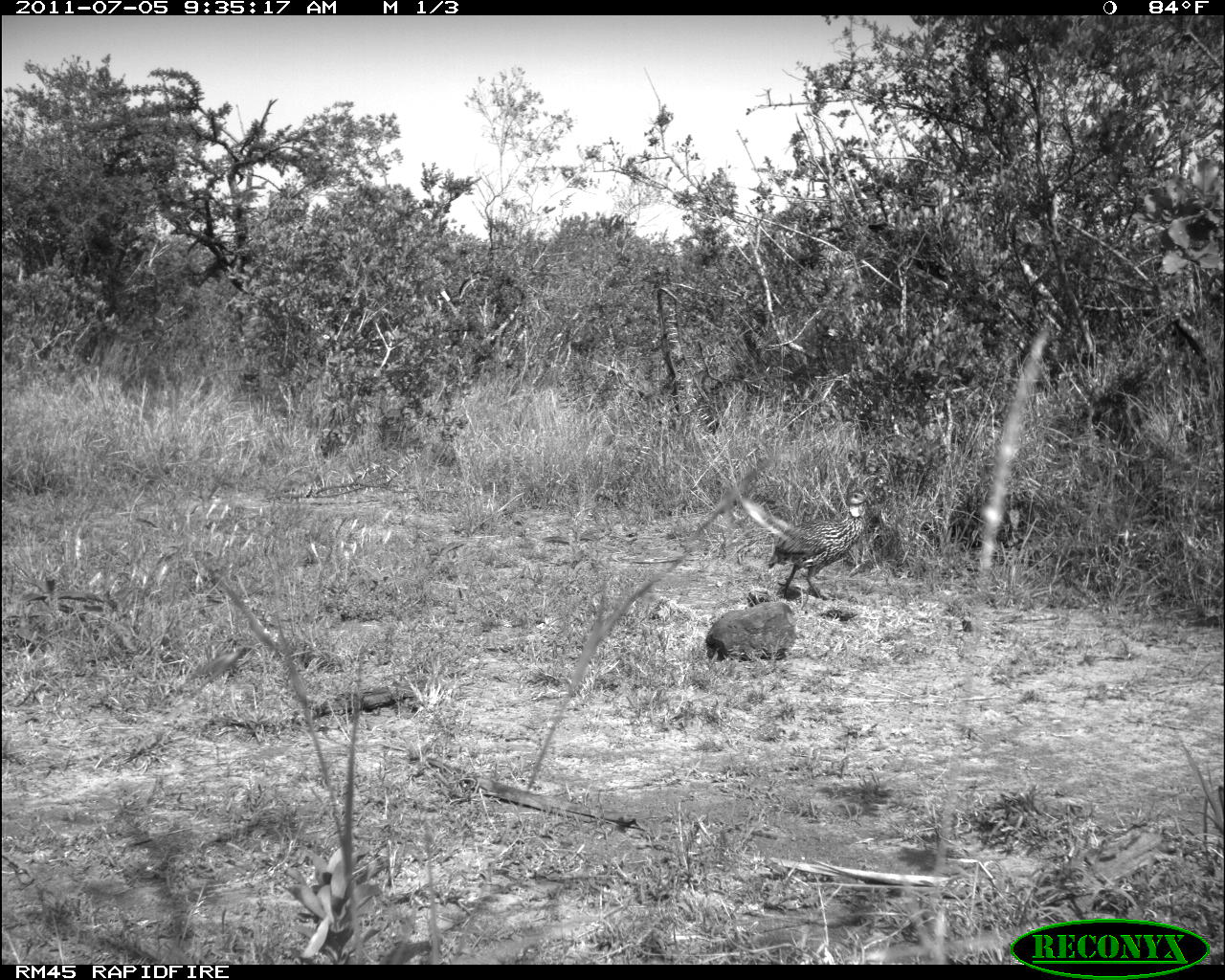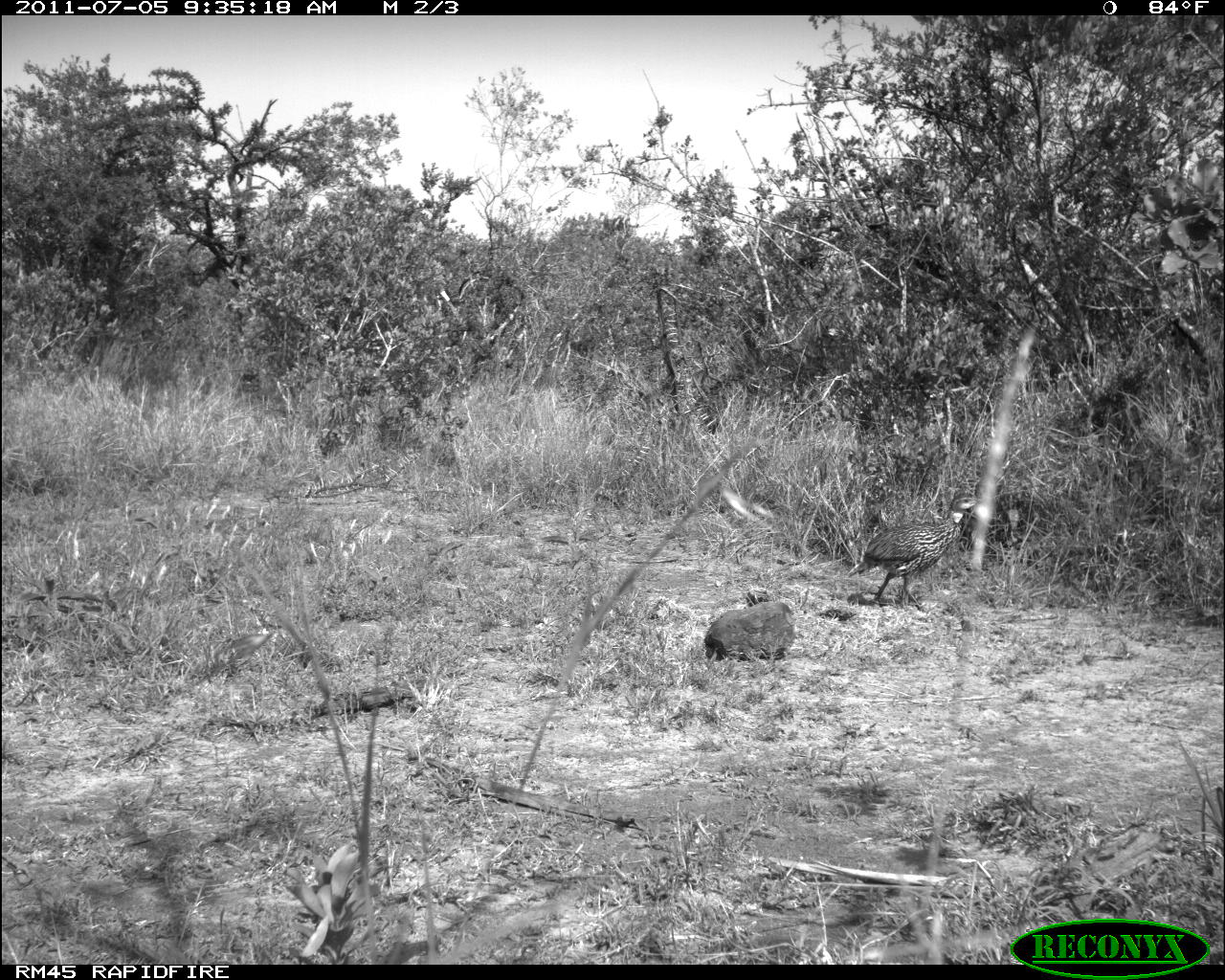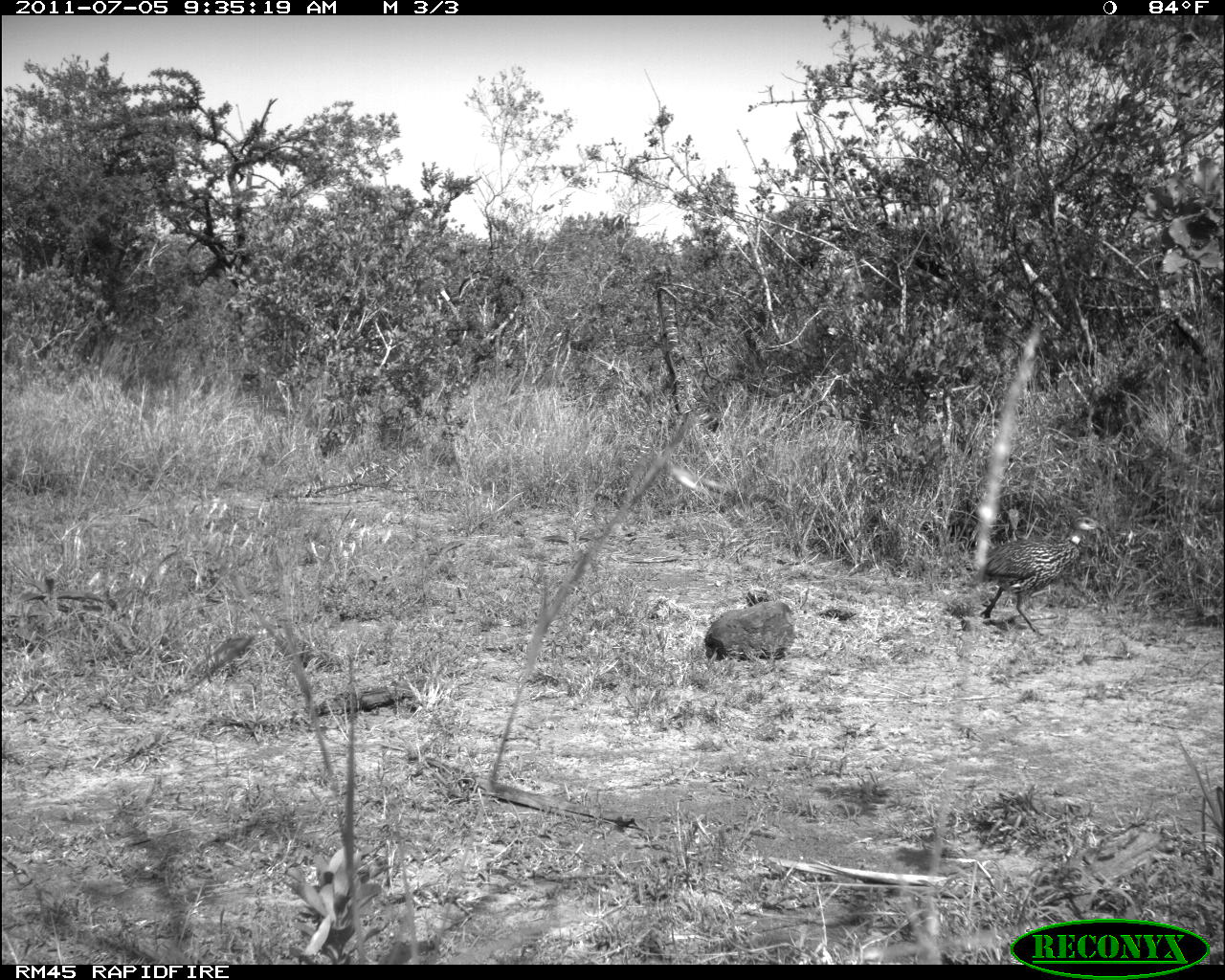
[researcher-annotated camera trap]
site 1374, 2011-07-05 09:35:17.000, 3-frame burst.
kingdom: Animalia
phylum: Chordata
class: Aves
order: Galliformes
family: Phasianidae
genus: Pternistis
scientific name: Pternistis leucoscepus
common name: yellow-necked francolin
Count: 1.